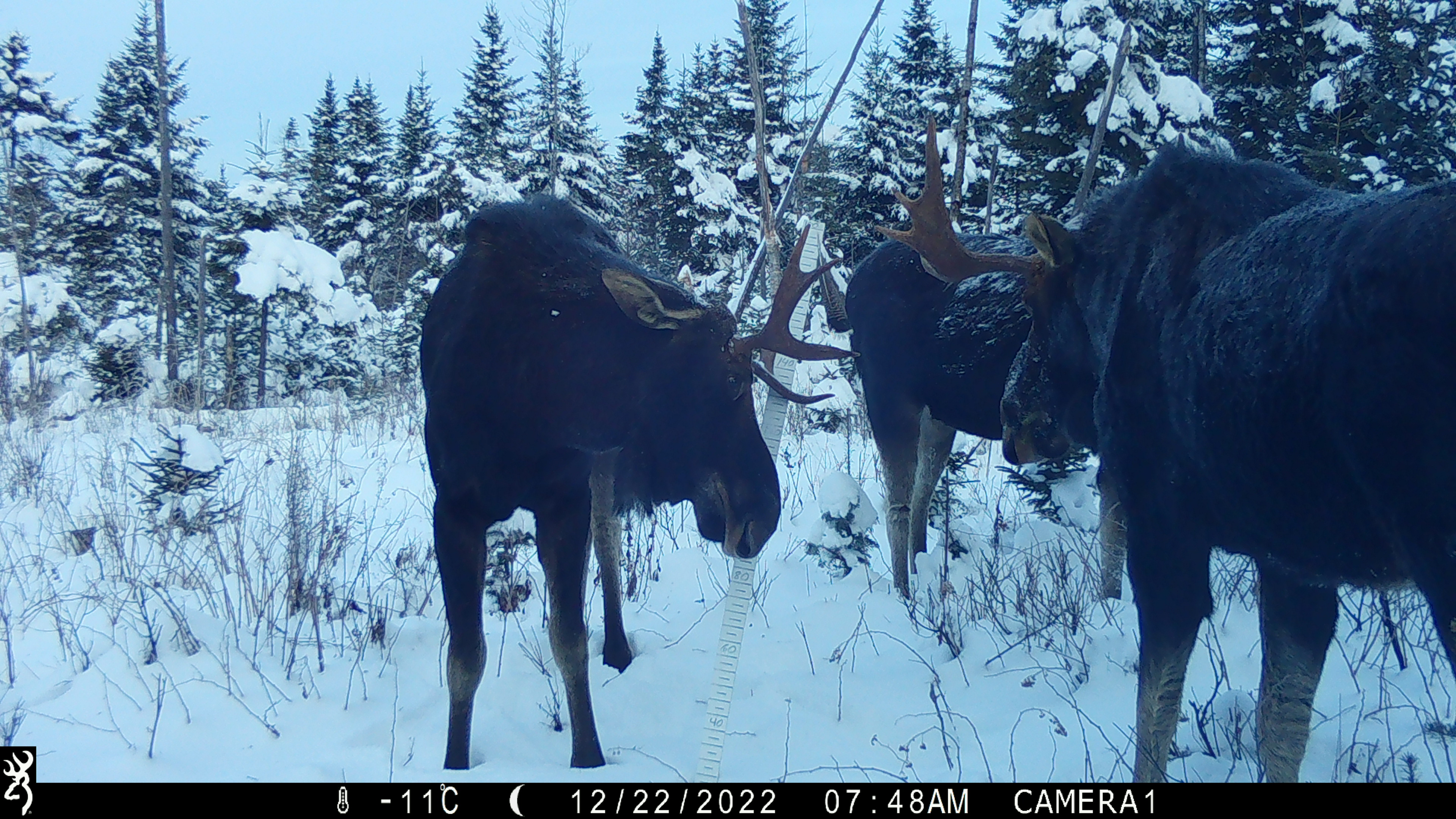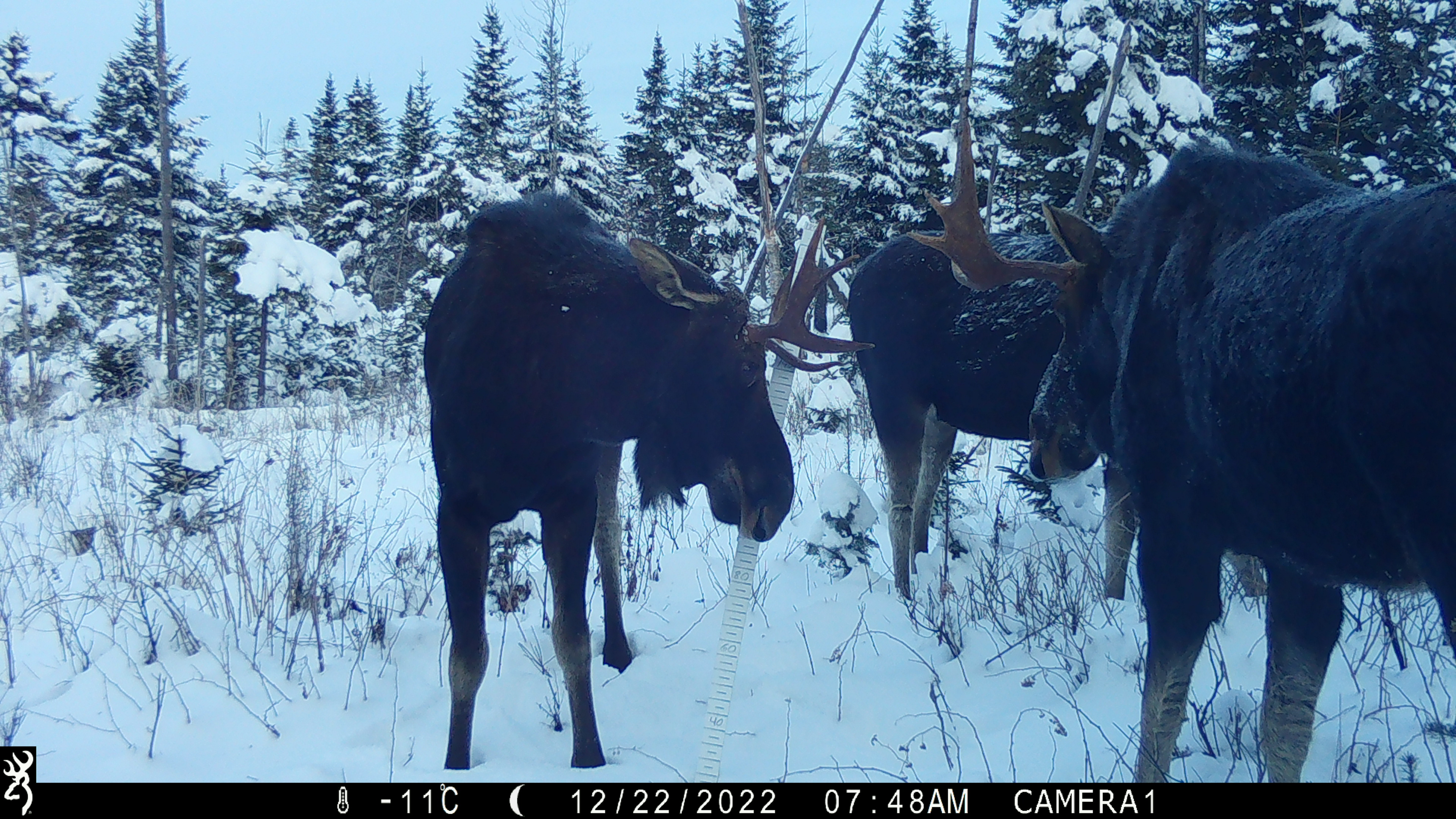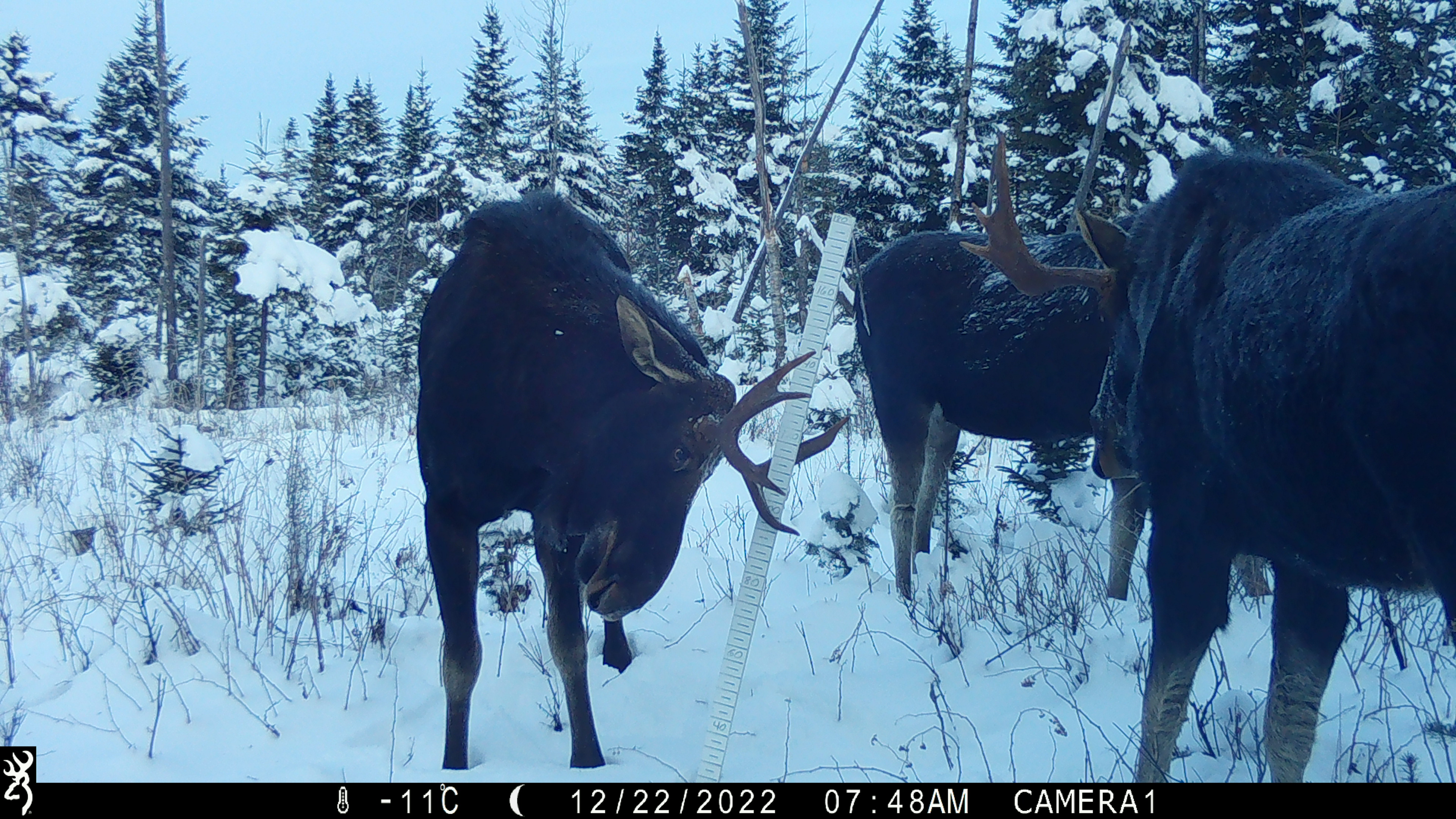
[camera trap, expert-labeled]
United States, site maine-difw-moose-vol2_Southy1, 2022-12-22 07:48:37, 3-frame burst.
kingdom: Animalia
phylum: Chordata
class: Mammalia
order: Artiodactyla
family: Cervidae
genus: Alces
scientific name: Alces alces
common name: moose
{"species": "moose (Alces alces)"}